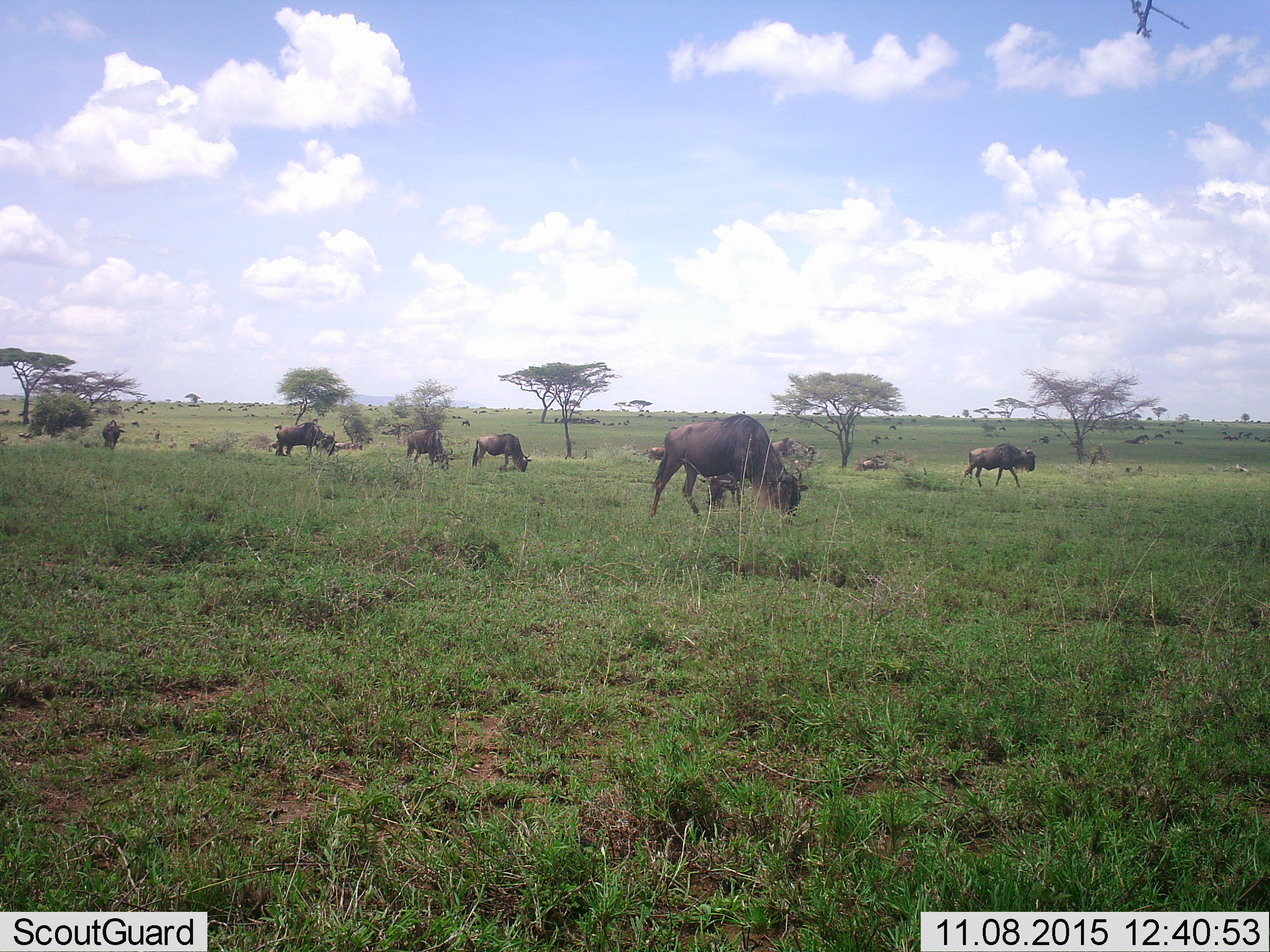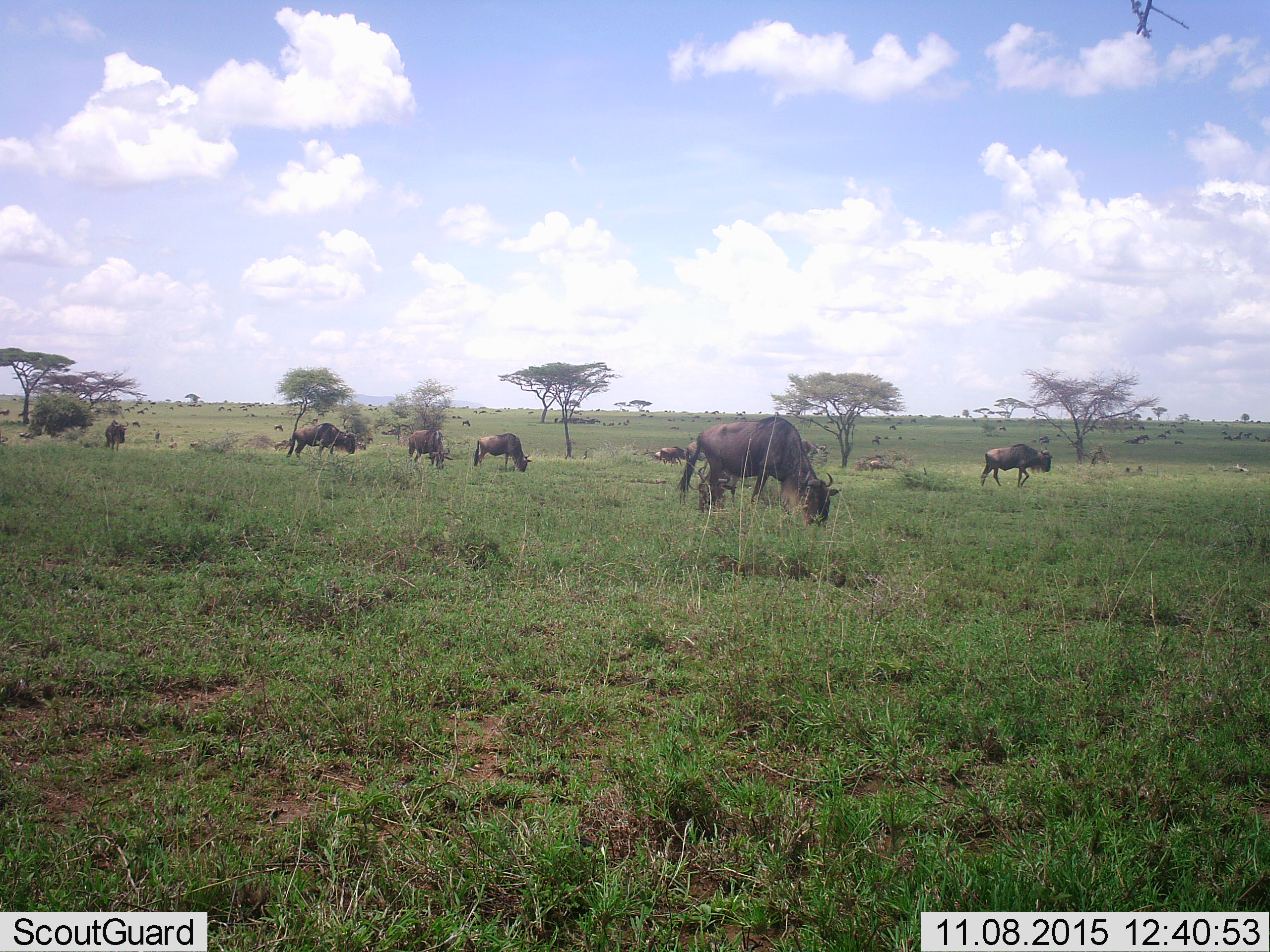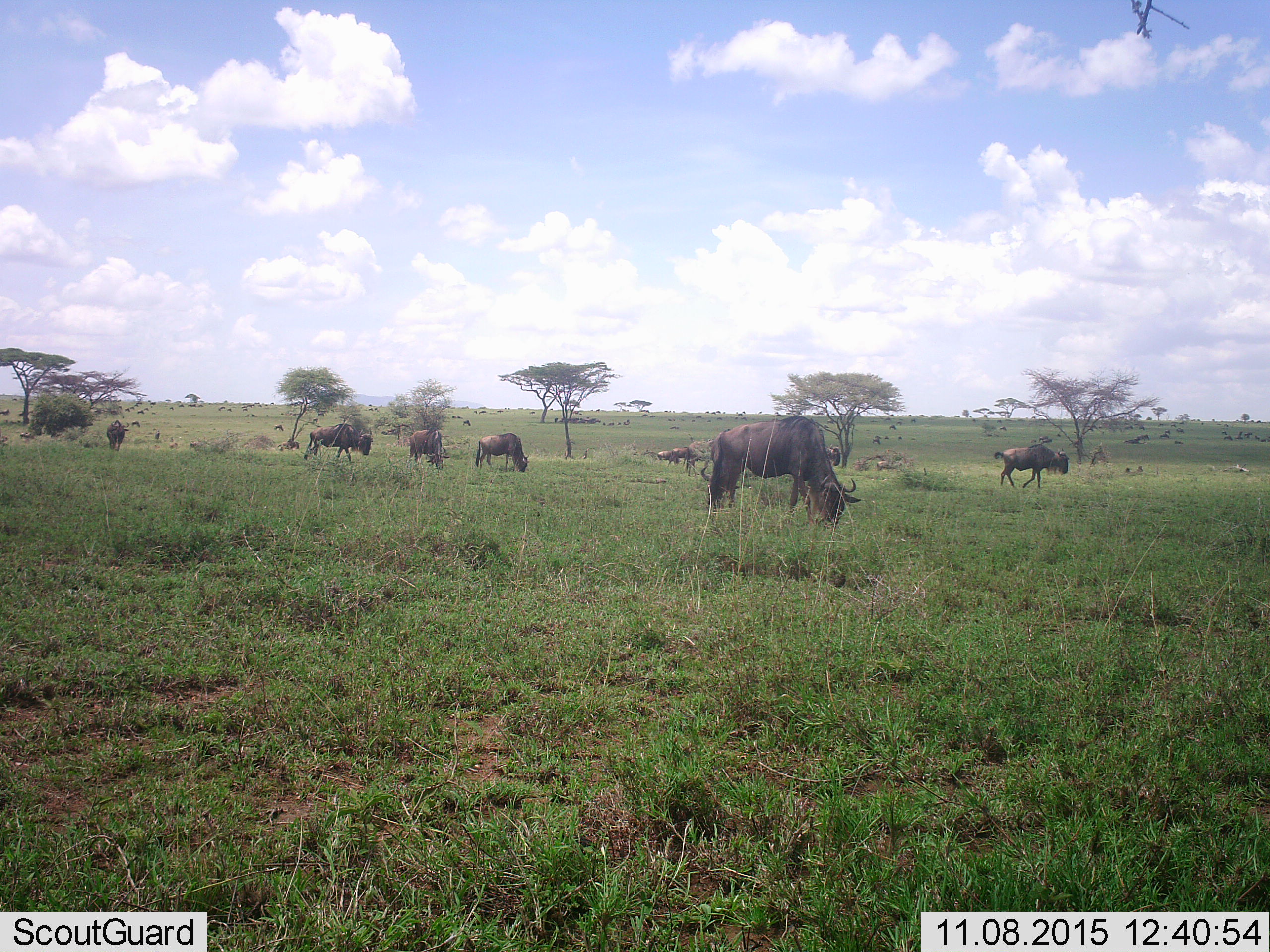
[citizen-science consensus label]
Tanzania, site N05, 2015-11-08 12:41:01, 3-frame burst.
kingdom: Animalia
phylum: Chordata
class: Mammalia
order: Artiodactyla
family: Bovidae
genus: Connochaetes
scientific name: Connochaetes taurinus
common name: blue wildebeest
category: wildebeest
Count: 11-50.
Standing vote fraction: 56%.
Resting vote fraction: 22%.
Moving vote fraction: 67%.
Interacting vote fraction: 0%.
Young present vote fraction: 0%.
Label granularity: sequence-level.